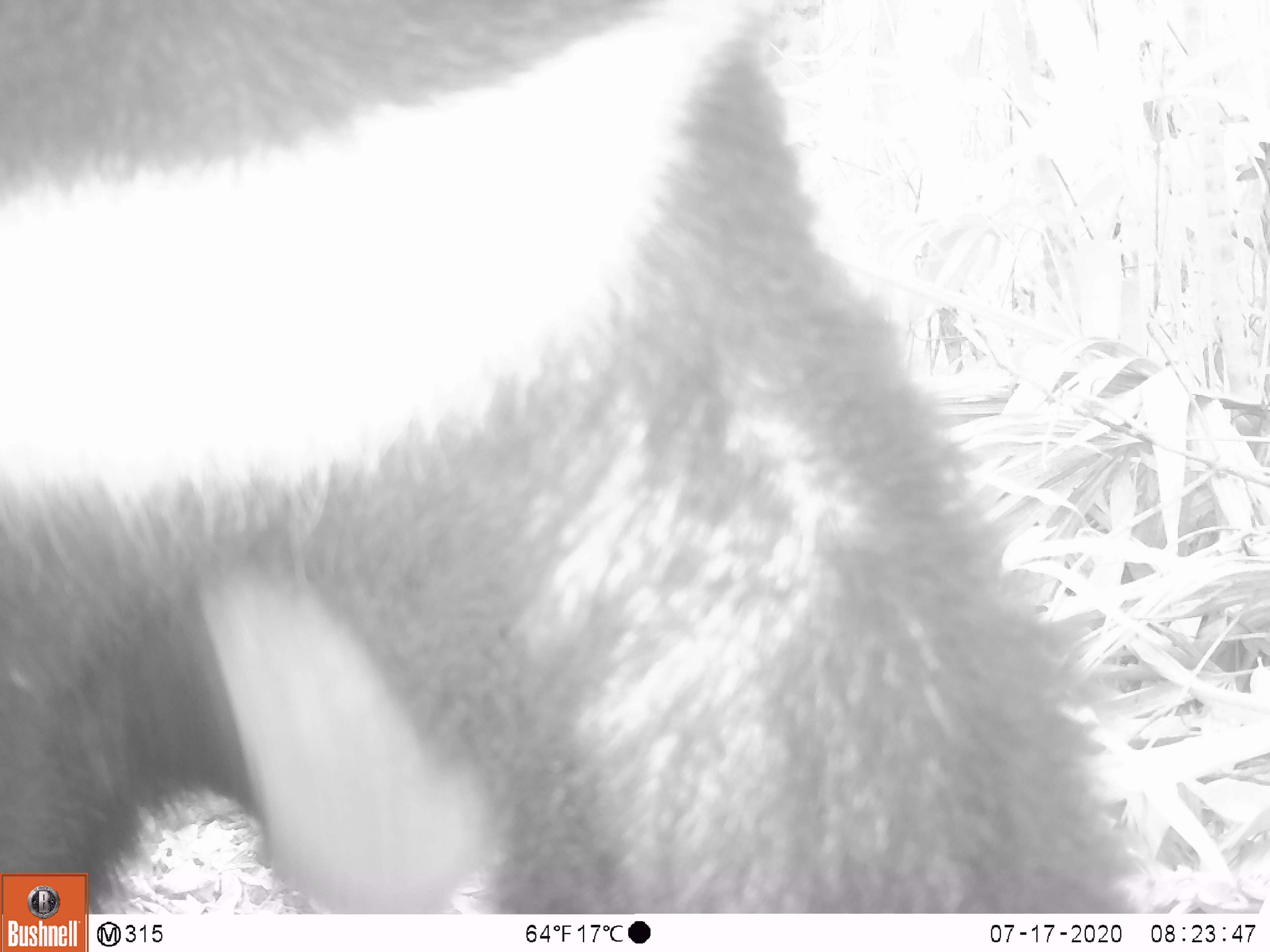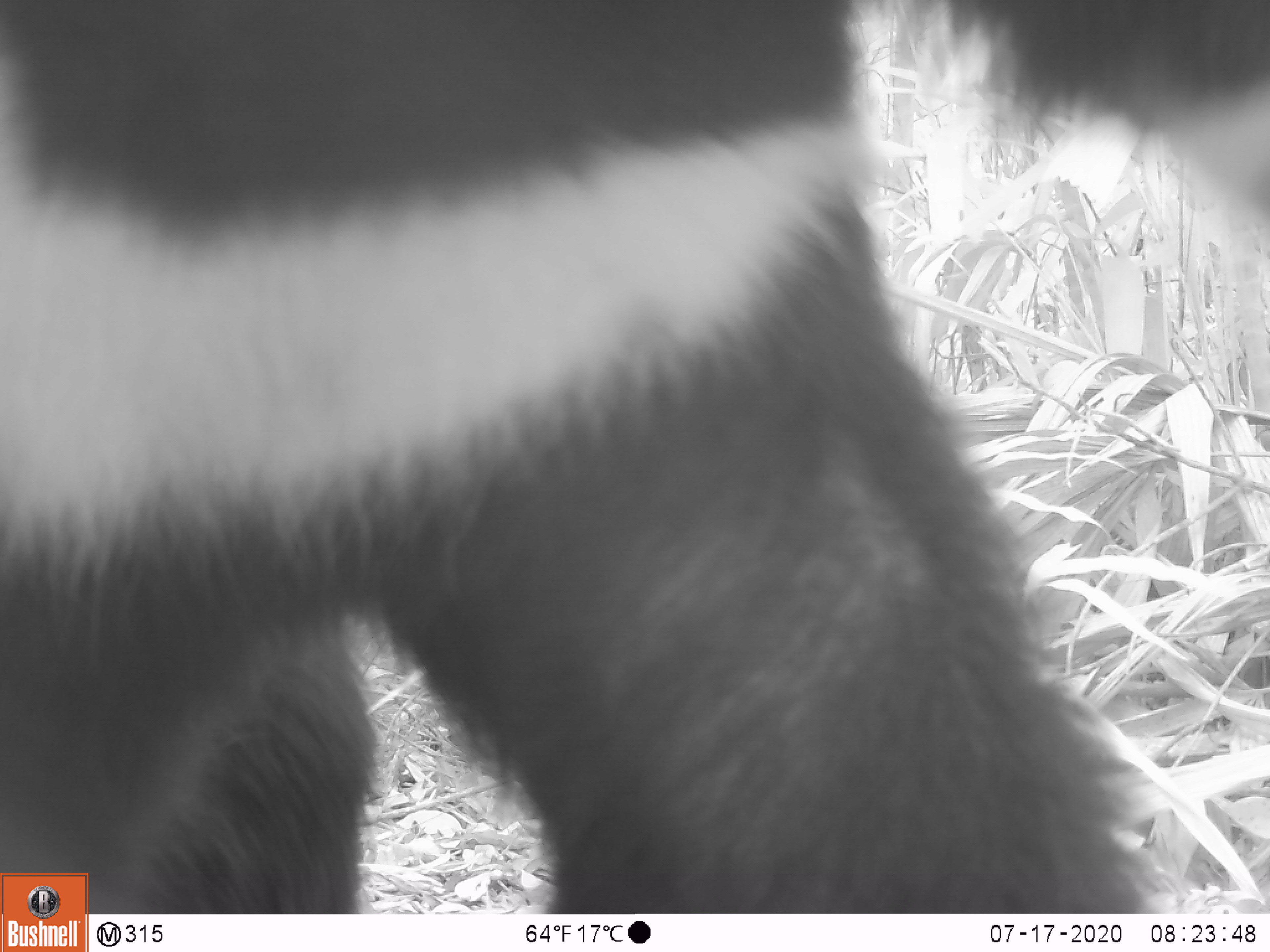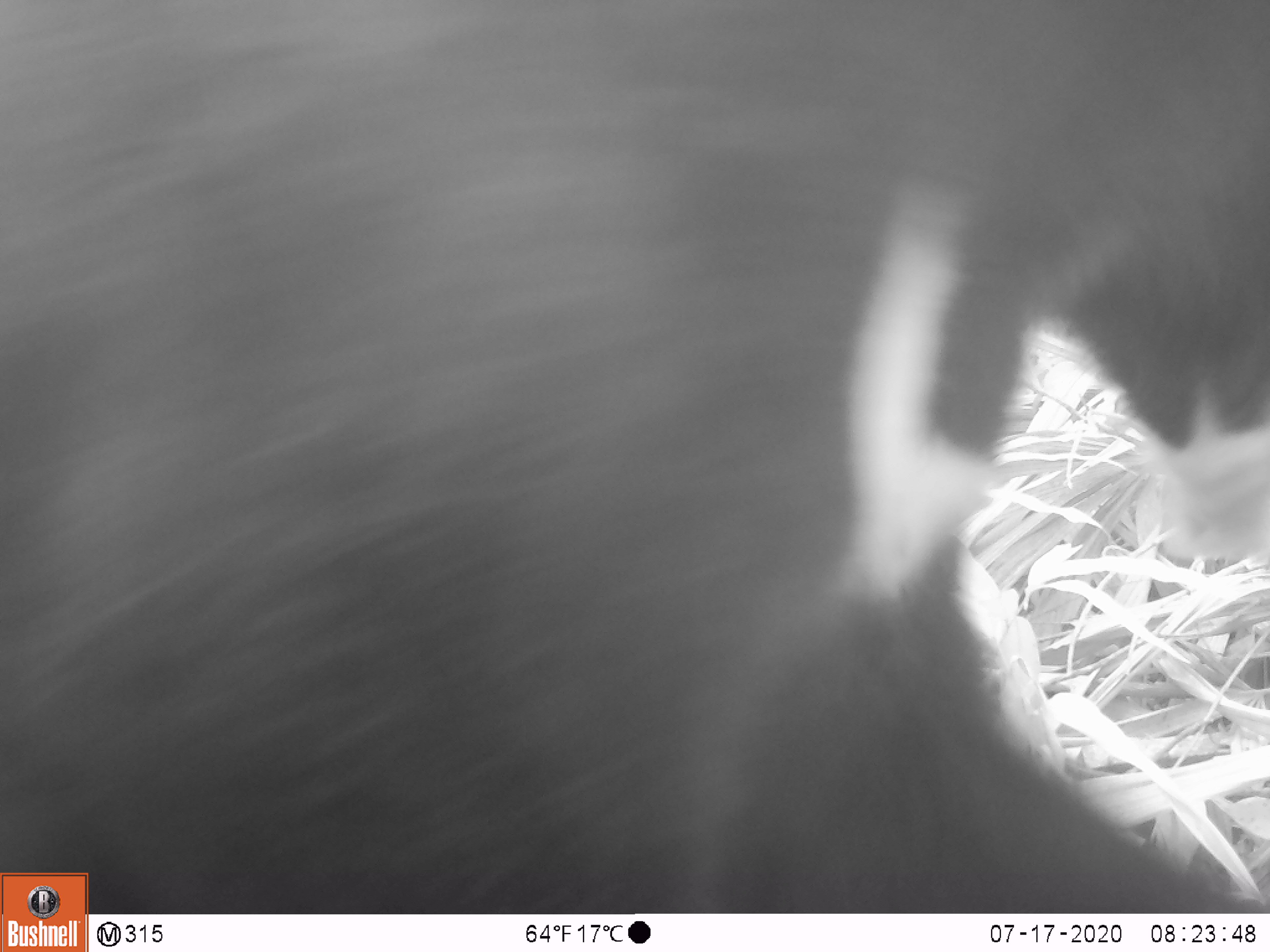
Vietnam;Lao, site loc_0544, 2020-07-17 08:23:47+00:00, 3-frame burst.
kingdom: Animalia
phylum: Chordata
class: Mammalia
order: Carnivora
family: Ursidae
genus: Ursus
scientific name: Ursus thibetanus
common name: asian black bear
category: asiatic black bear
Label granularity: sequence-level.